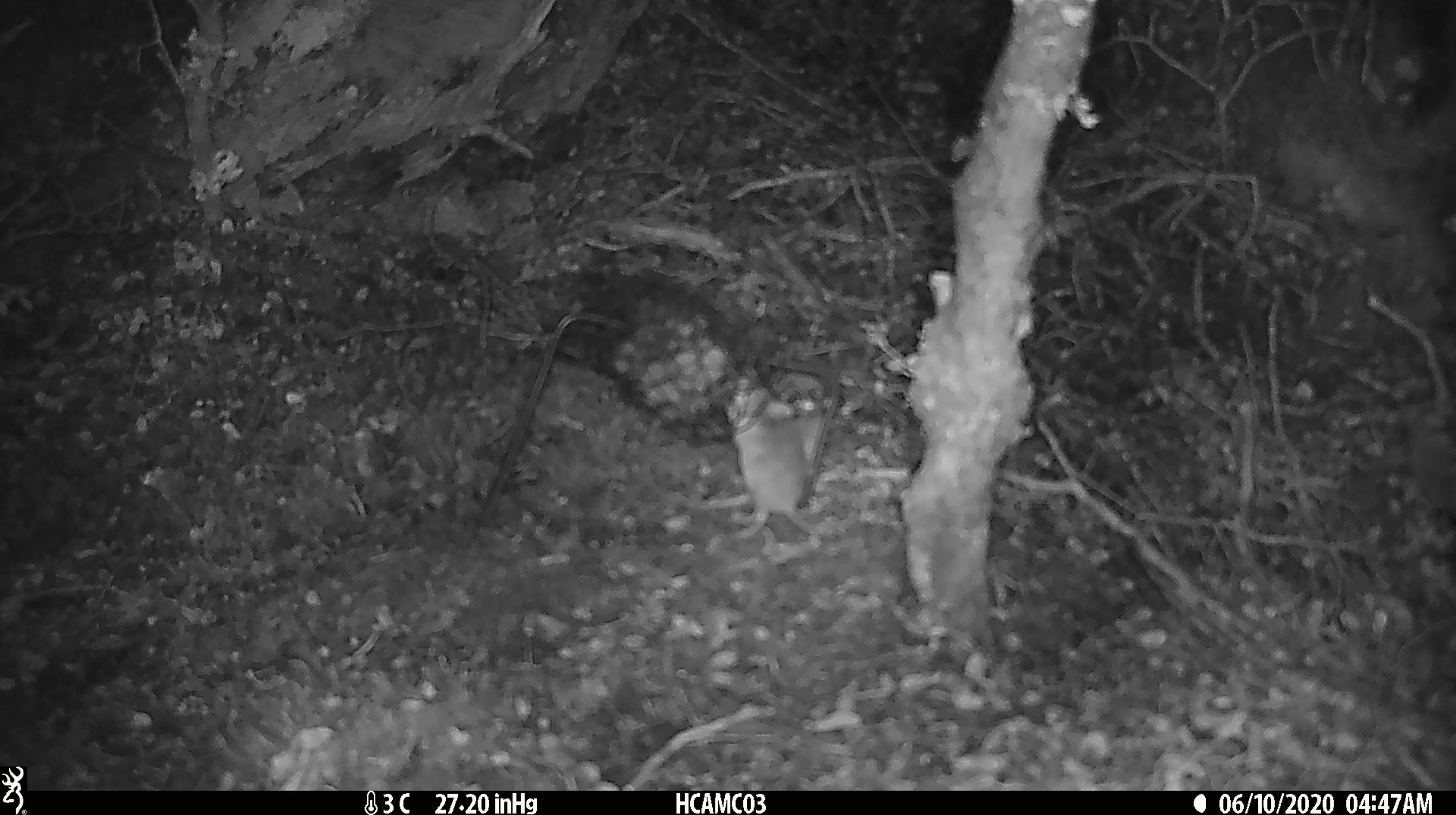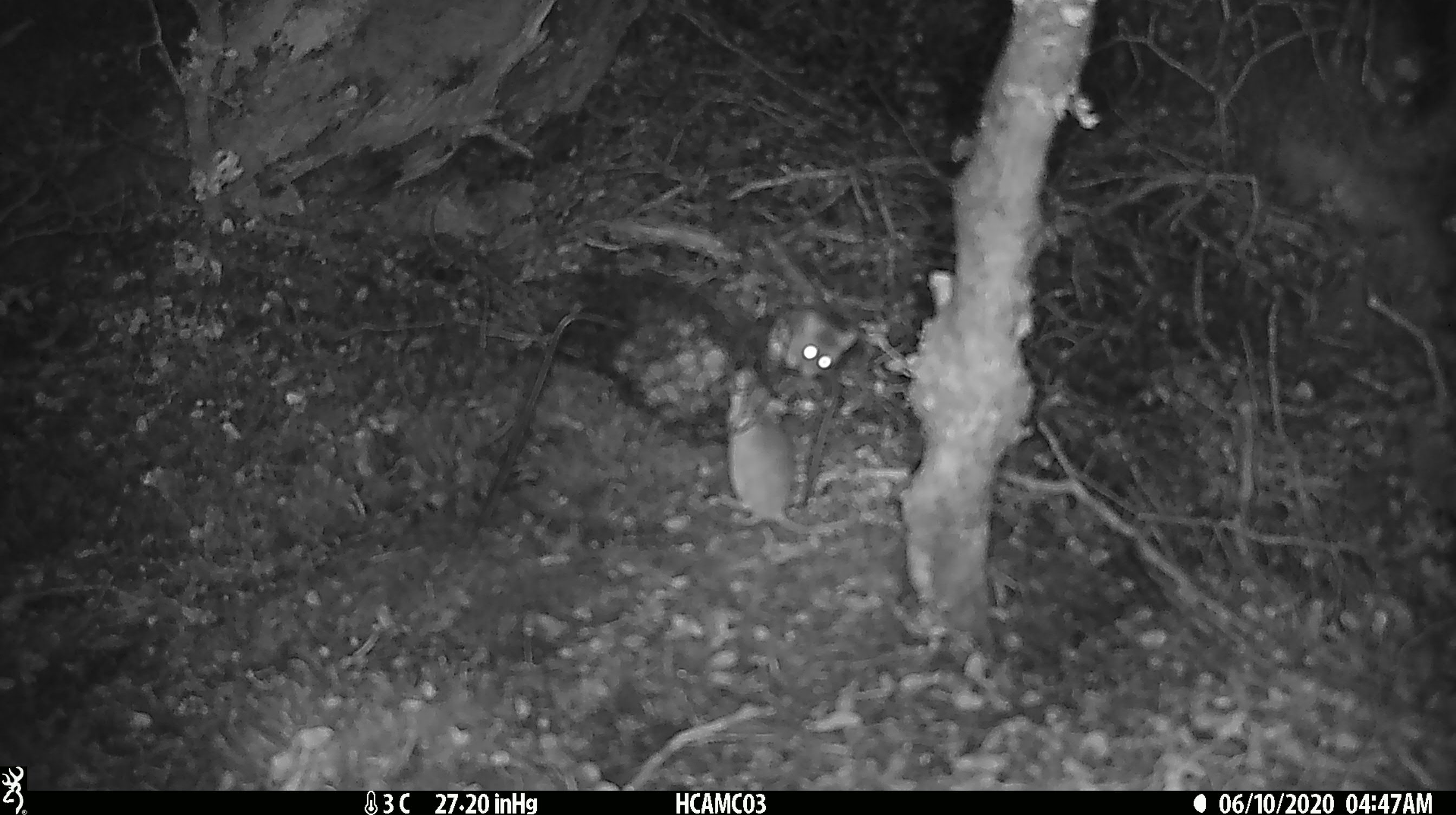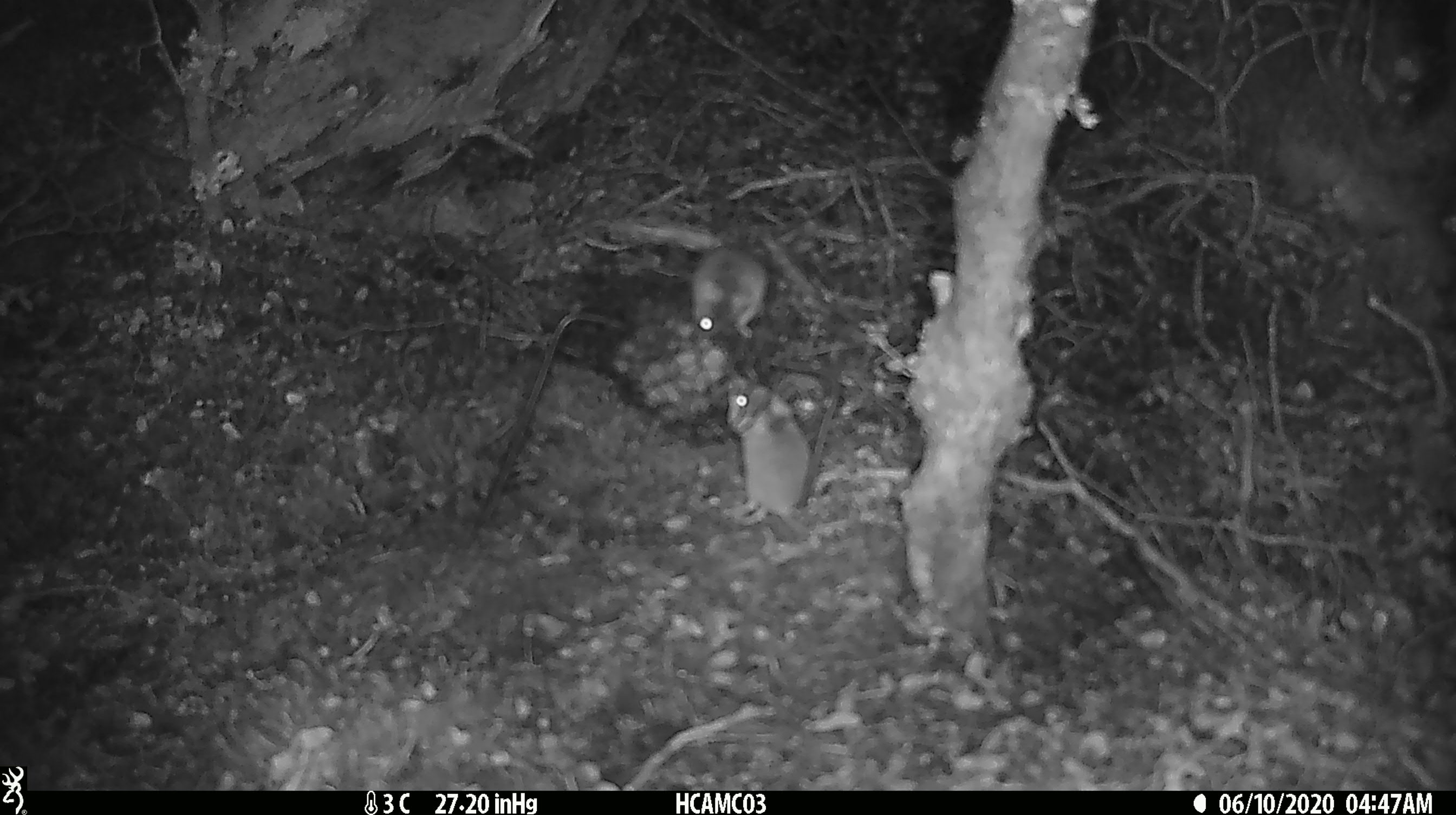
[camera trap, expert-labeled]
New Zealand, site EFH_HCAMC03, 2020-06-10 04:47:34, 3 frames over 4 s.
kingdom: Animalia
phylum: Chordata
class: Mammalia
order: Rodentia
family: Muridae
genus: Mus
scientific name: Mus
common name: mouse